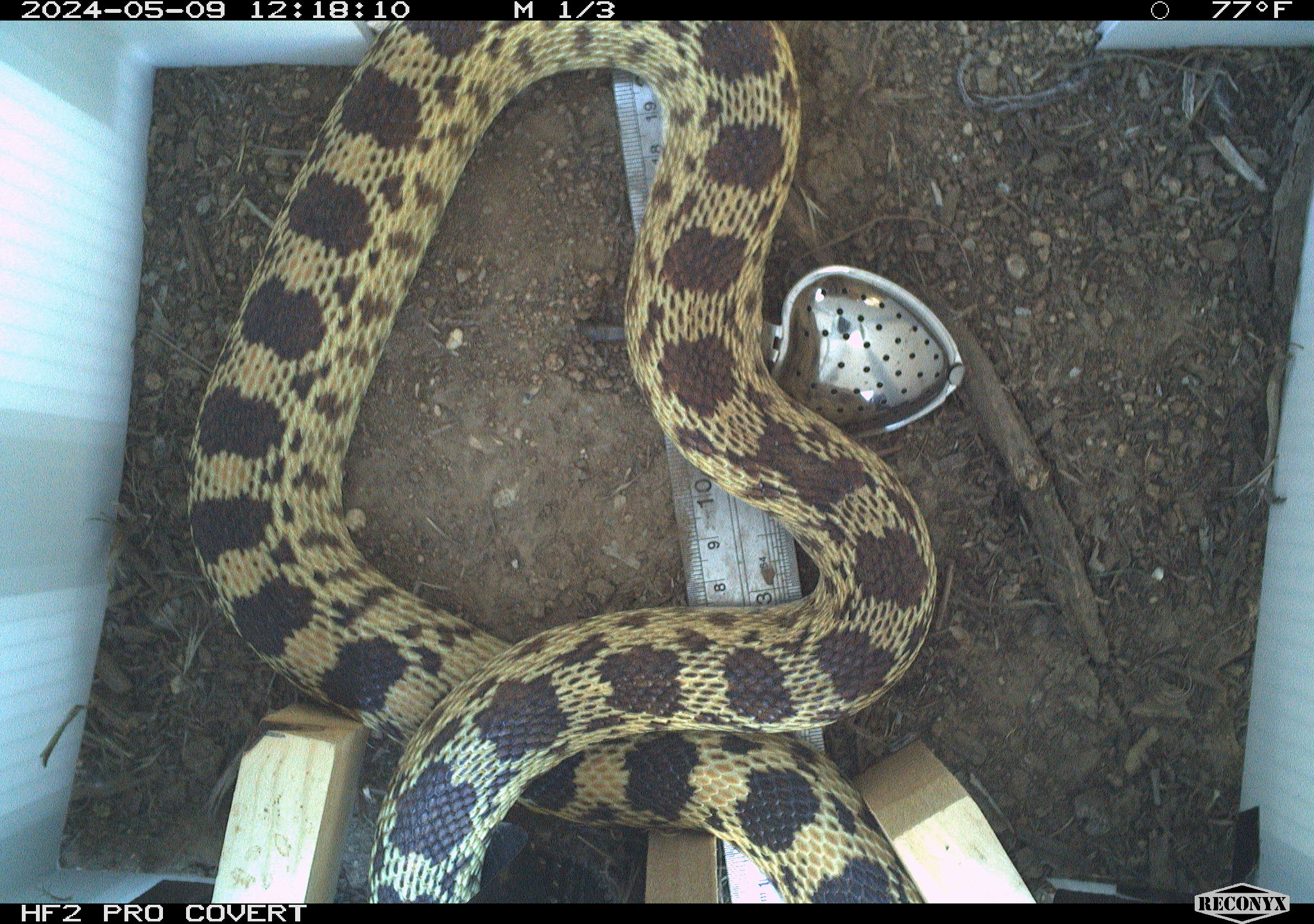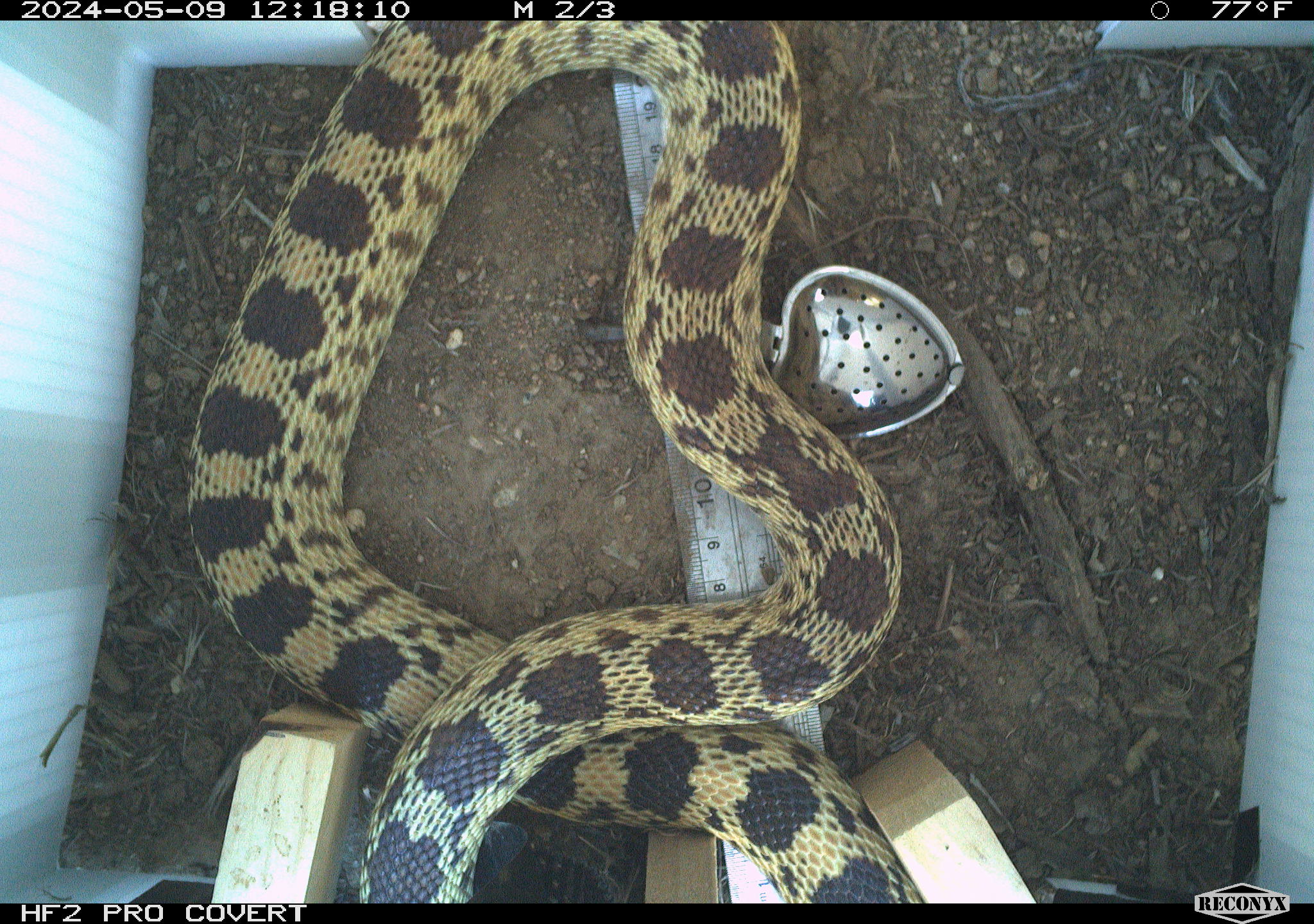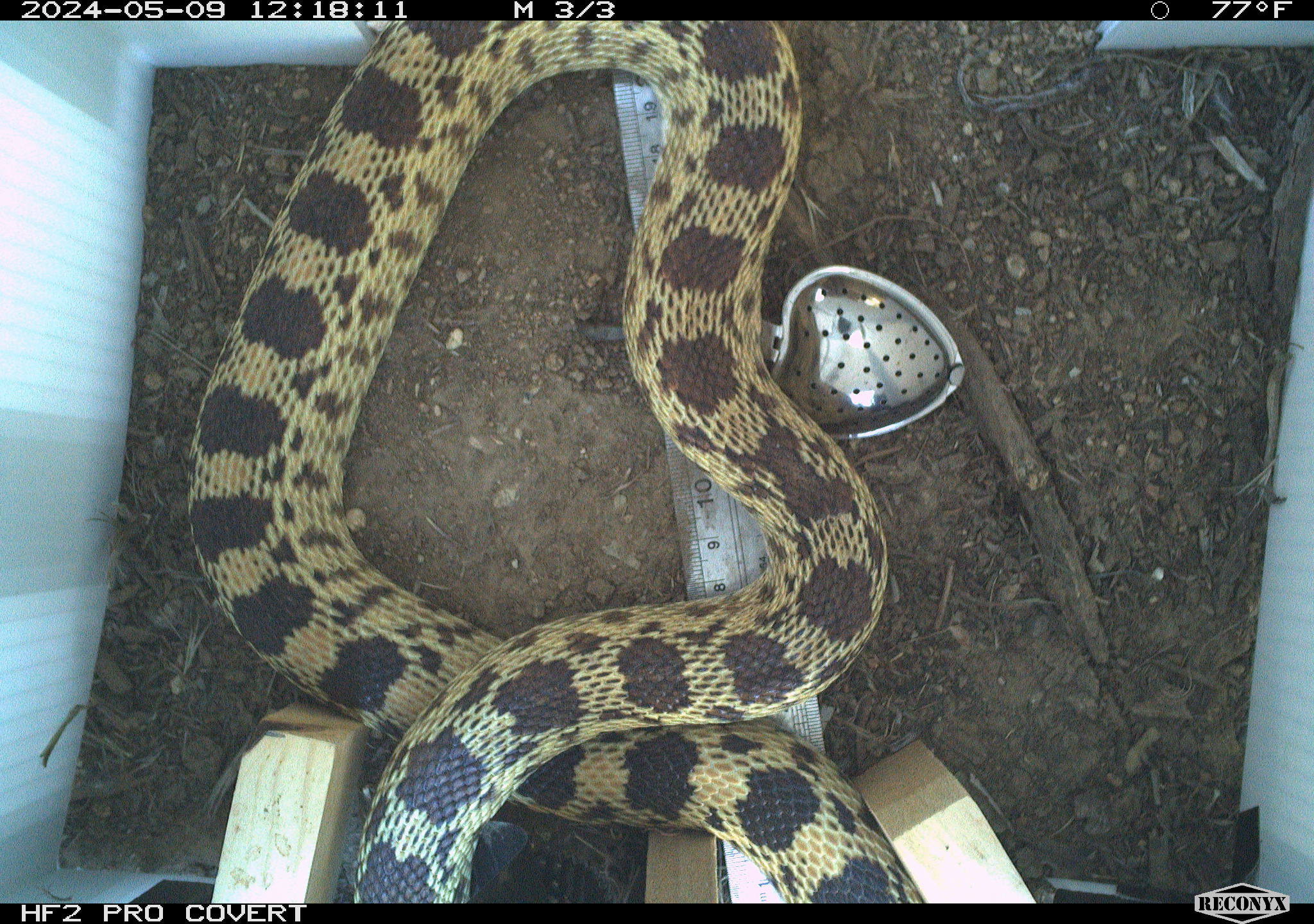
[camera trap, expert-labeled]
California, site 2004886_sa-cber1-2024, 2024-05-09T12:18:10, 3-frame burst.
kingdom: Animalia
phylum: Chordata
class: Reptilia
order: Squamata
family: Colubridae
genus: Pituophis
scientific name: Pituophis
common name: bullsnakes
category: pituophis species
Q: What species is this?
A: Pituophis species (bullsnakes) (Pituophis).